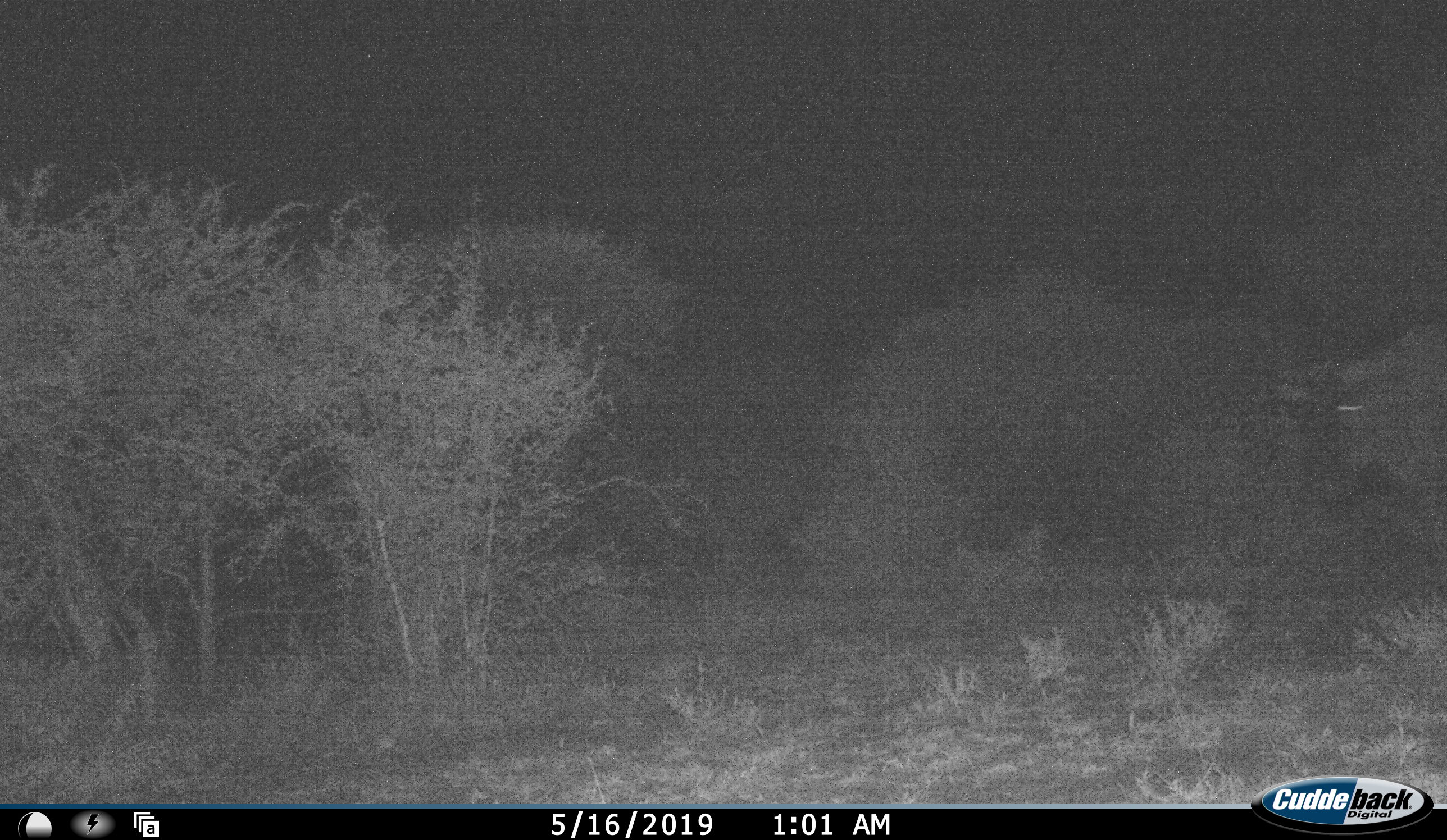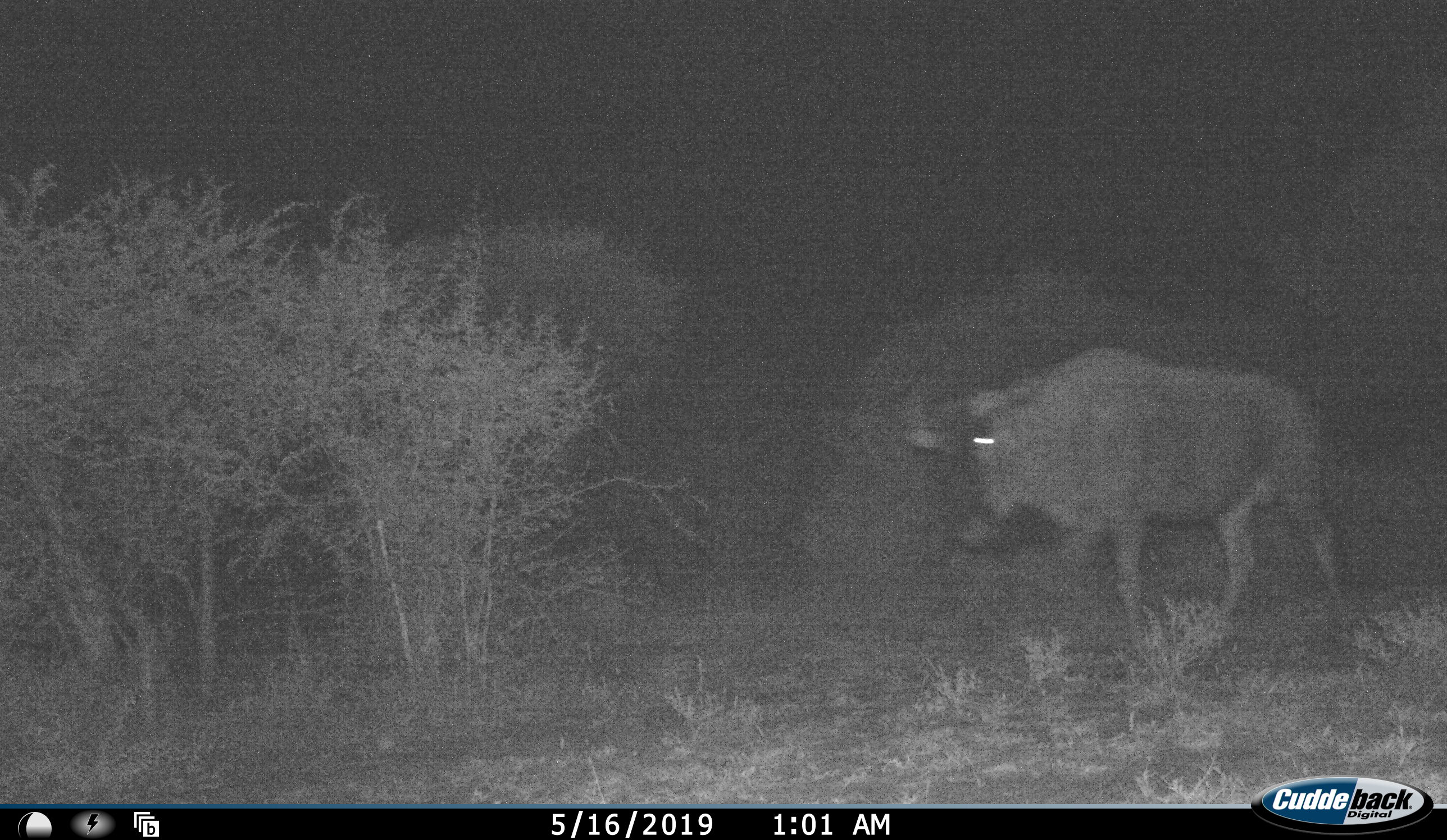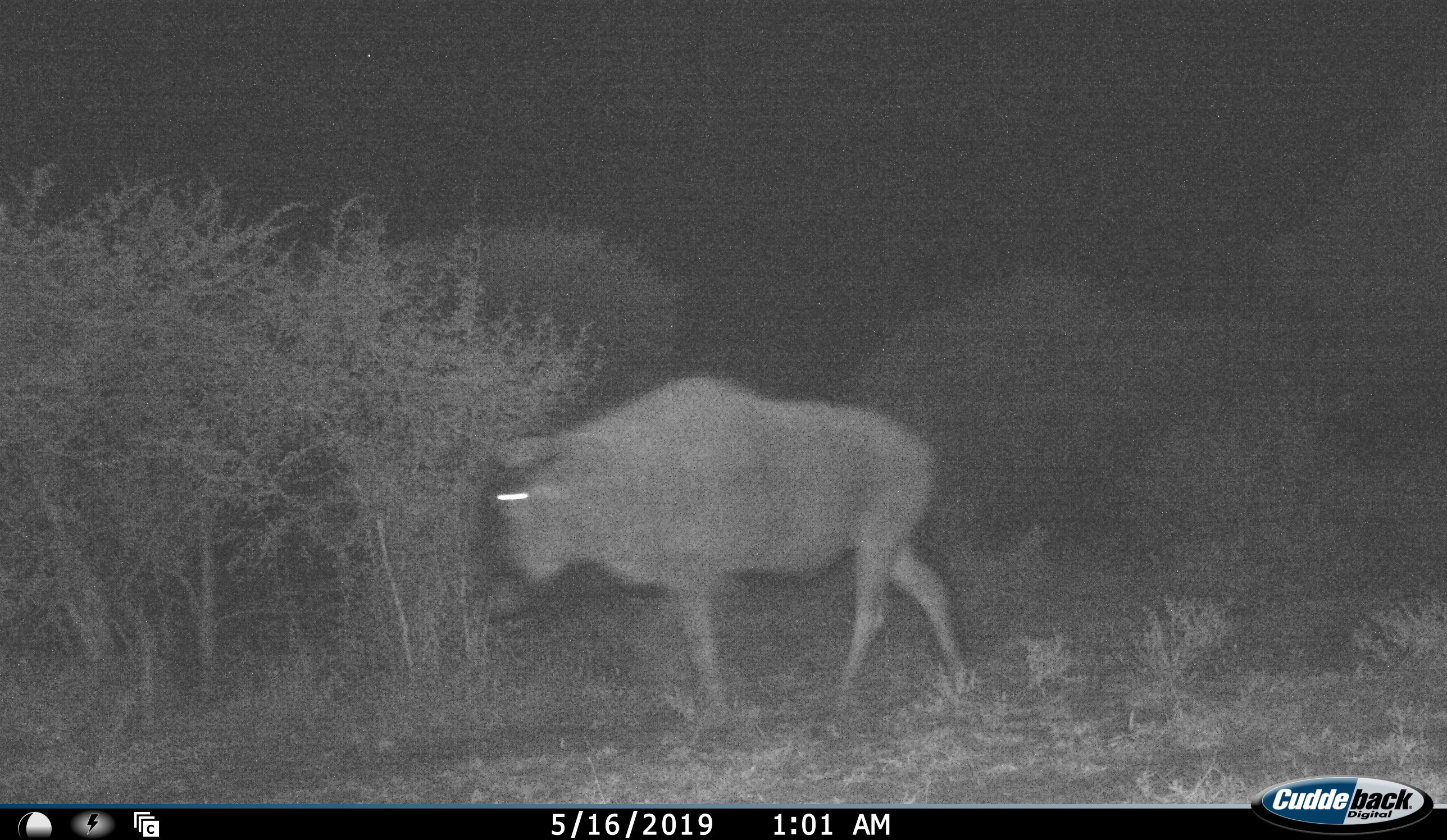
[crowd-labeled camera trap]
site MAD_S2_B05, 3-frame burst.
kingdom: Animalia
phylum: Chordata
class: Mammalia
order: Artiodactyla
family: Bovidae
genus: Connochaetes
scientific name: Connochaetes taurinus taurinus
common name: blue wildebeest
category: wildebeestblue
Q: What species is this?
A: Wildebeestblue (blue wildebeest) (Connochaetes taurinus taurinus).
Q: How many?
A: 1.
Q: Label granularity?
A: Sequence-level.